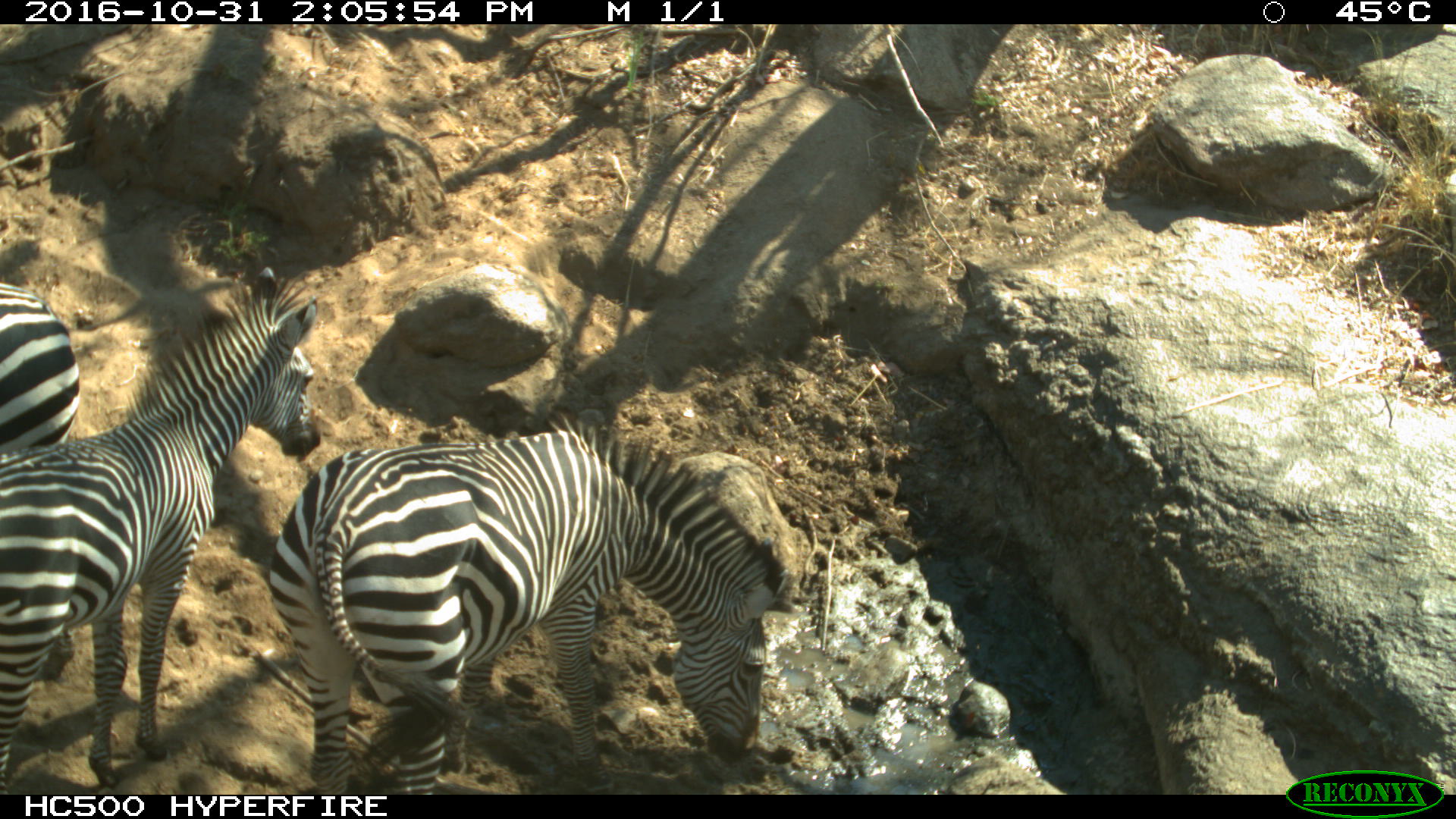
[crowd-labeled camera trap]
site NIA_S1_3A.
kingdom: Animalia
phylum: Chordata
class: Mammalia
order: Perissodactyla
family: Equidae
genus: Equus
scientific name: Equus quagga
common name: plains zebra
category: zebraplains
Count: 3.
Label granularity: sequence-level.